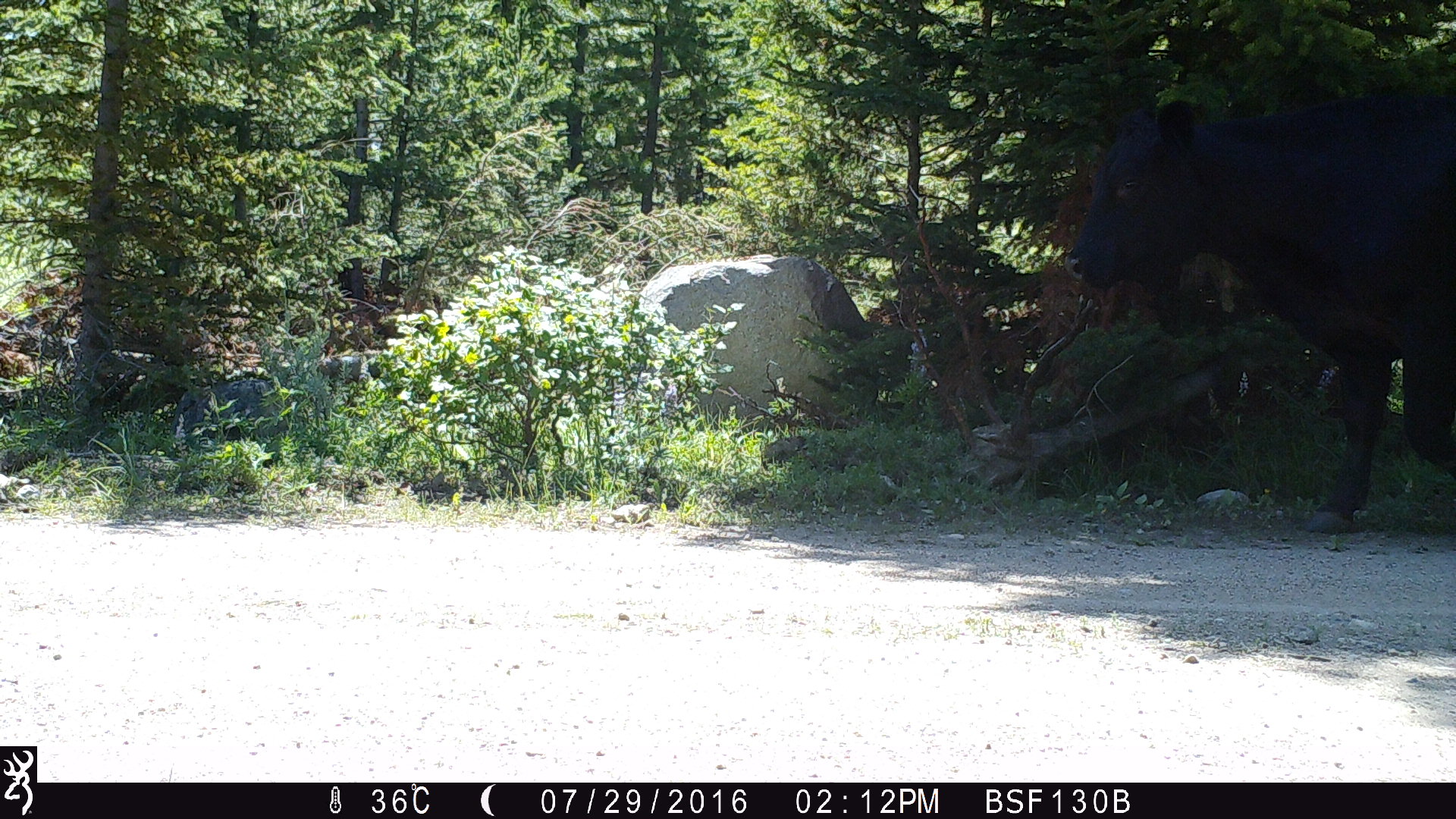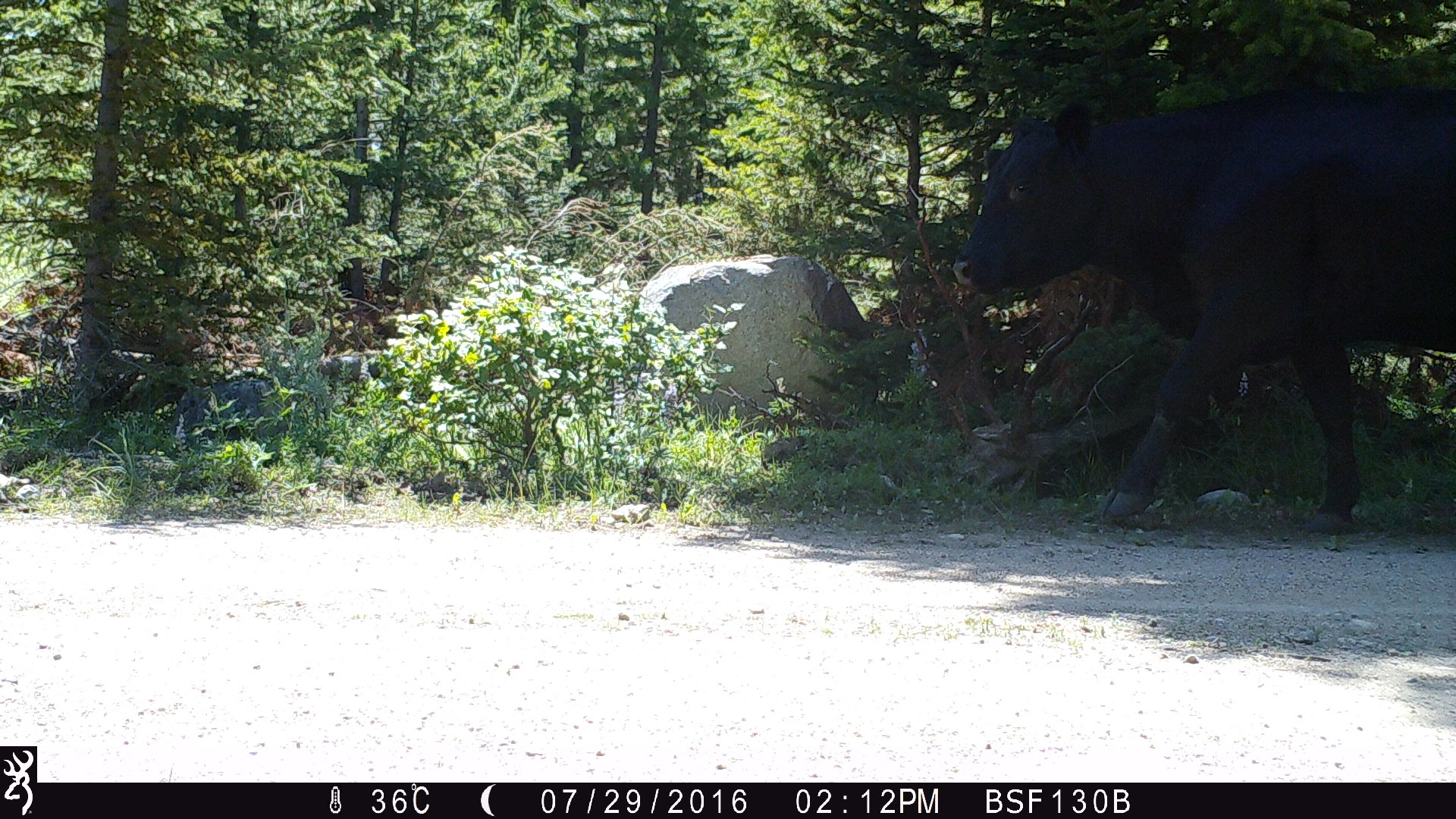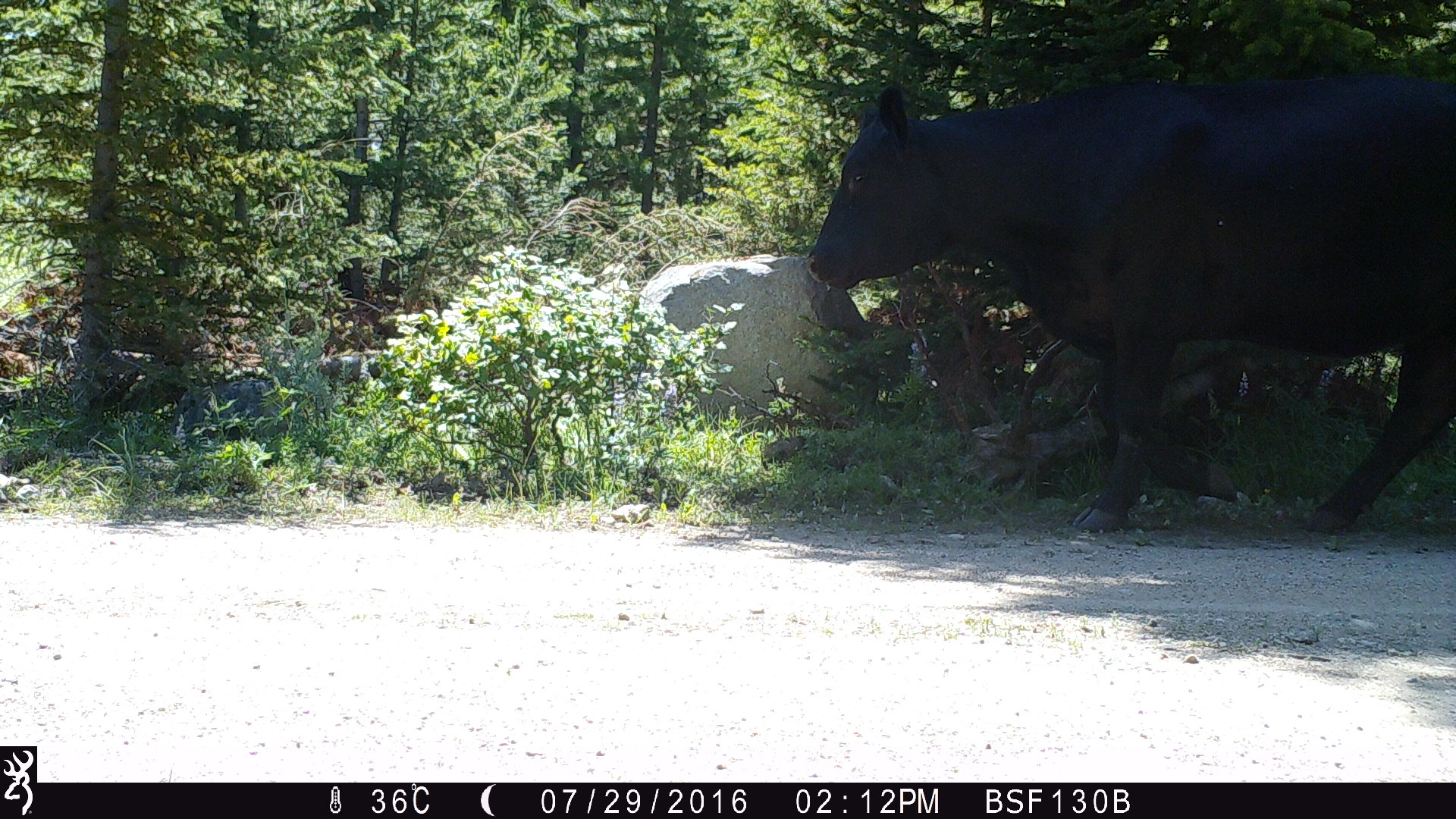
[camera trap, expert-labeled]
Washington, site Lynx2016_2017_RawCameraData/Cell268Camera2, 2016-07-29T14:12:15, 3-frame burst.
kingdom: Animalia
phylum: Chordata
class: Mammalia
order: Artiodactyla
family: Bovidae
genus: Bos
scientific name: Bos taurus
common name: domestic cattle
Domestic cattle (Bos taurus). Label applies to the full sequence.